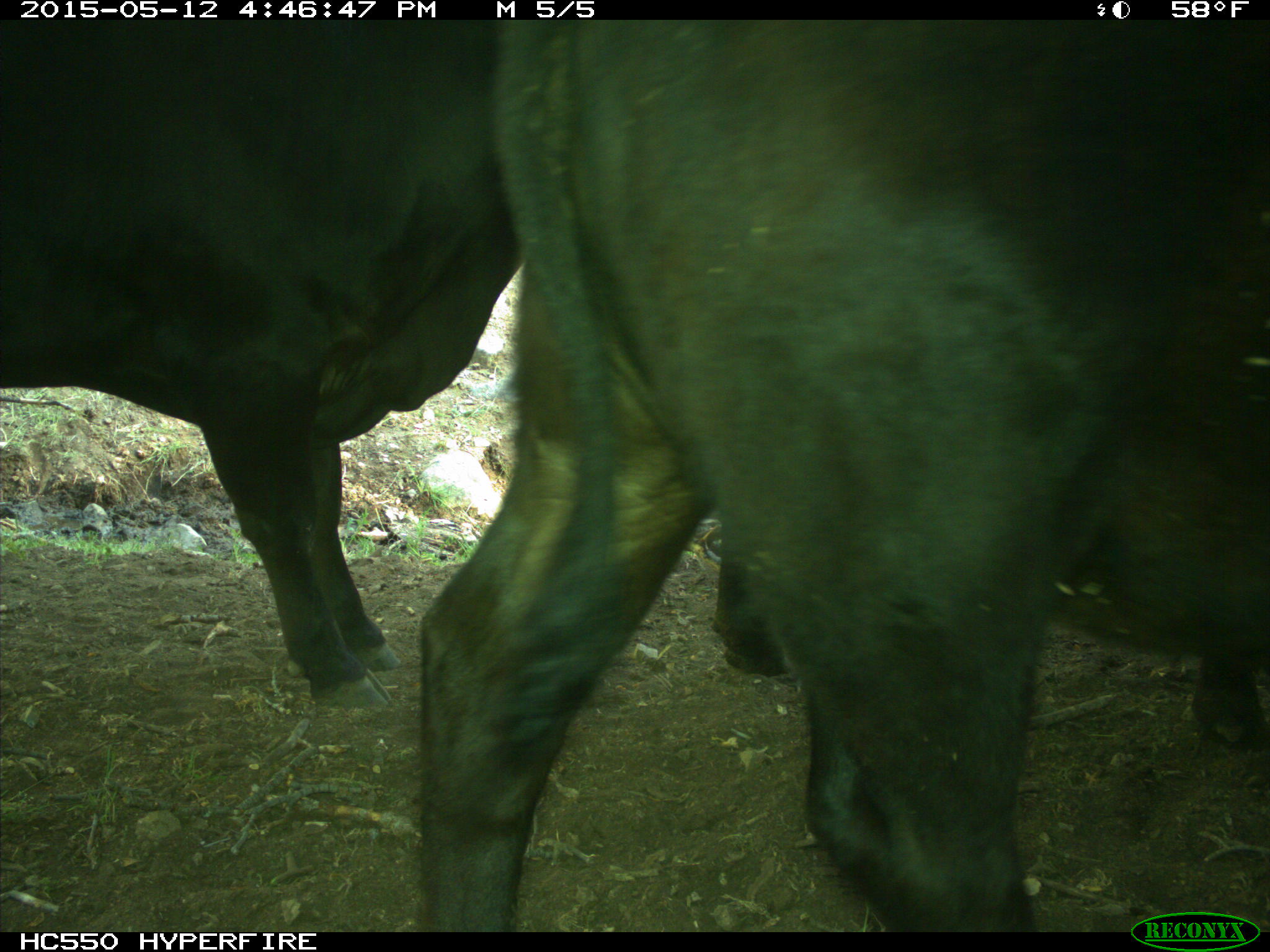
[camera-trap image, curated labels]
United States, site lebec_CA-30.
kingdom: Animalia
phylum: Chordata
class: Mammalia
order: Artiodactyla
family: Bovidae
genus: Bos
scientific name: Bos taurus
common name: domestic cow